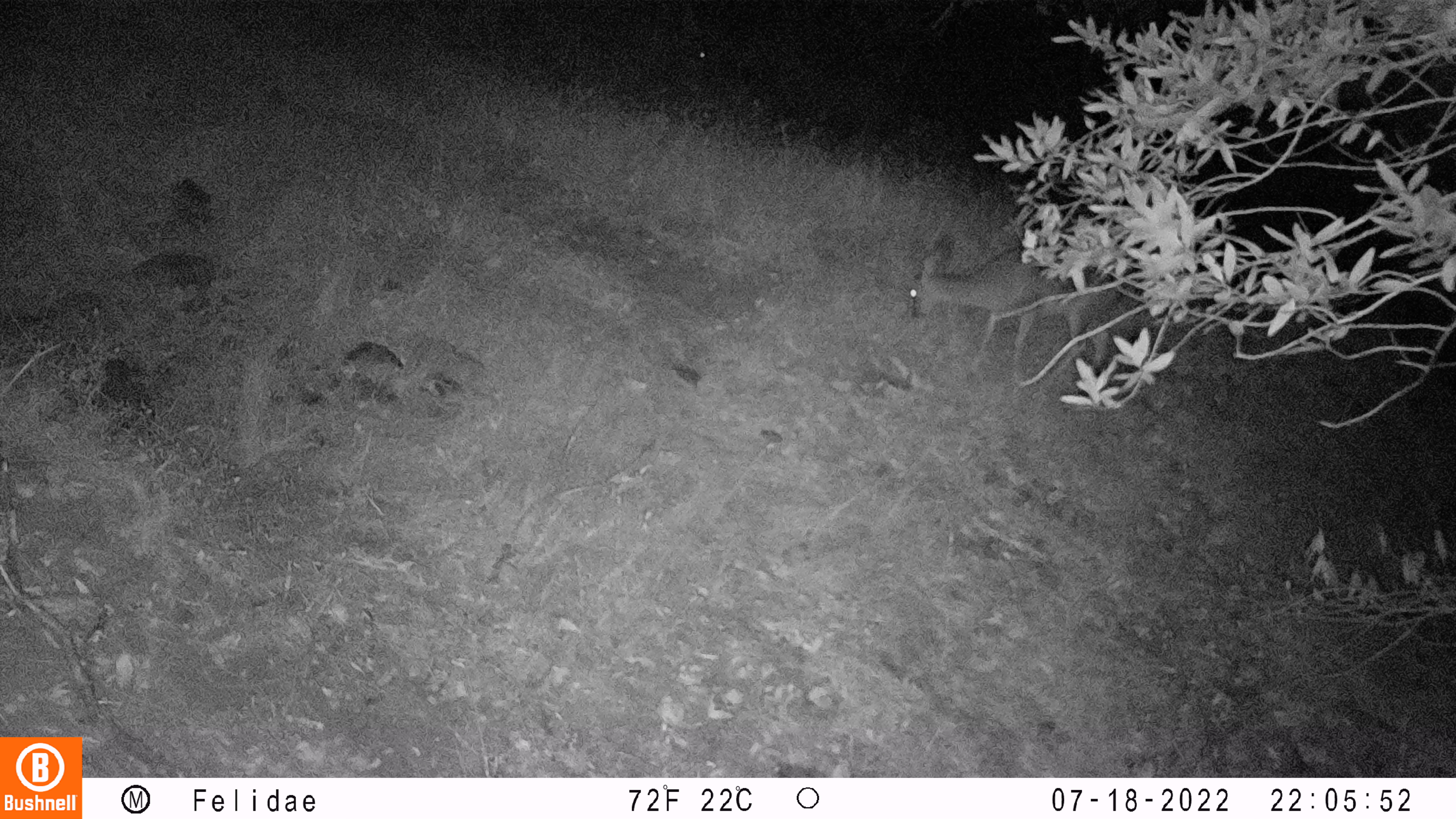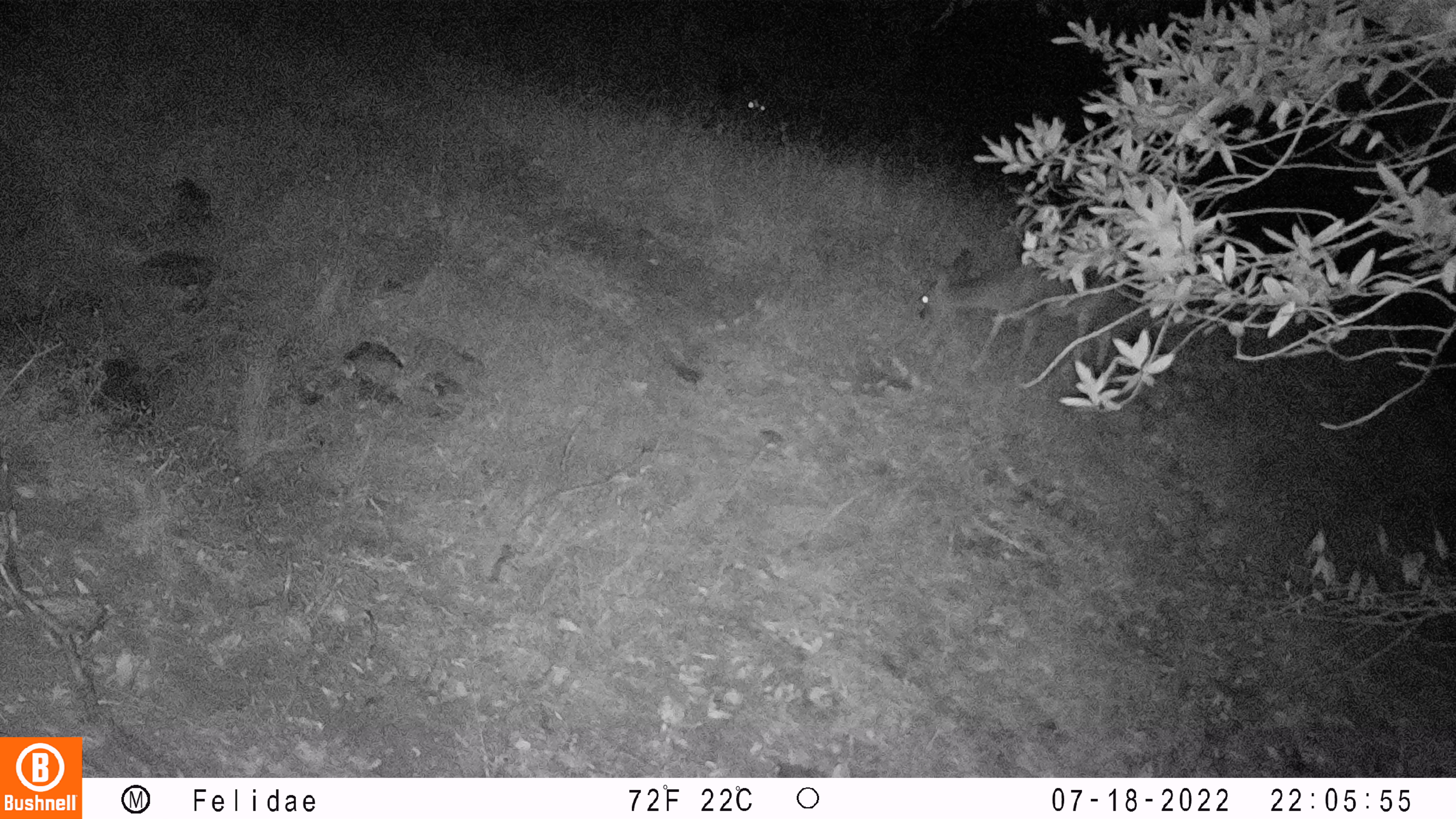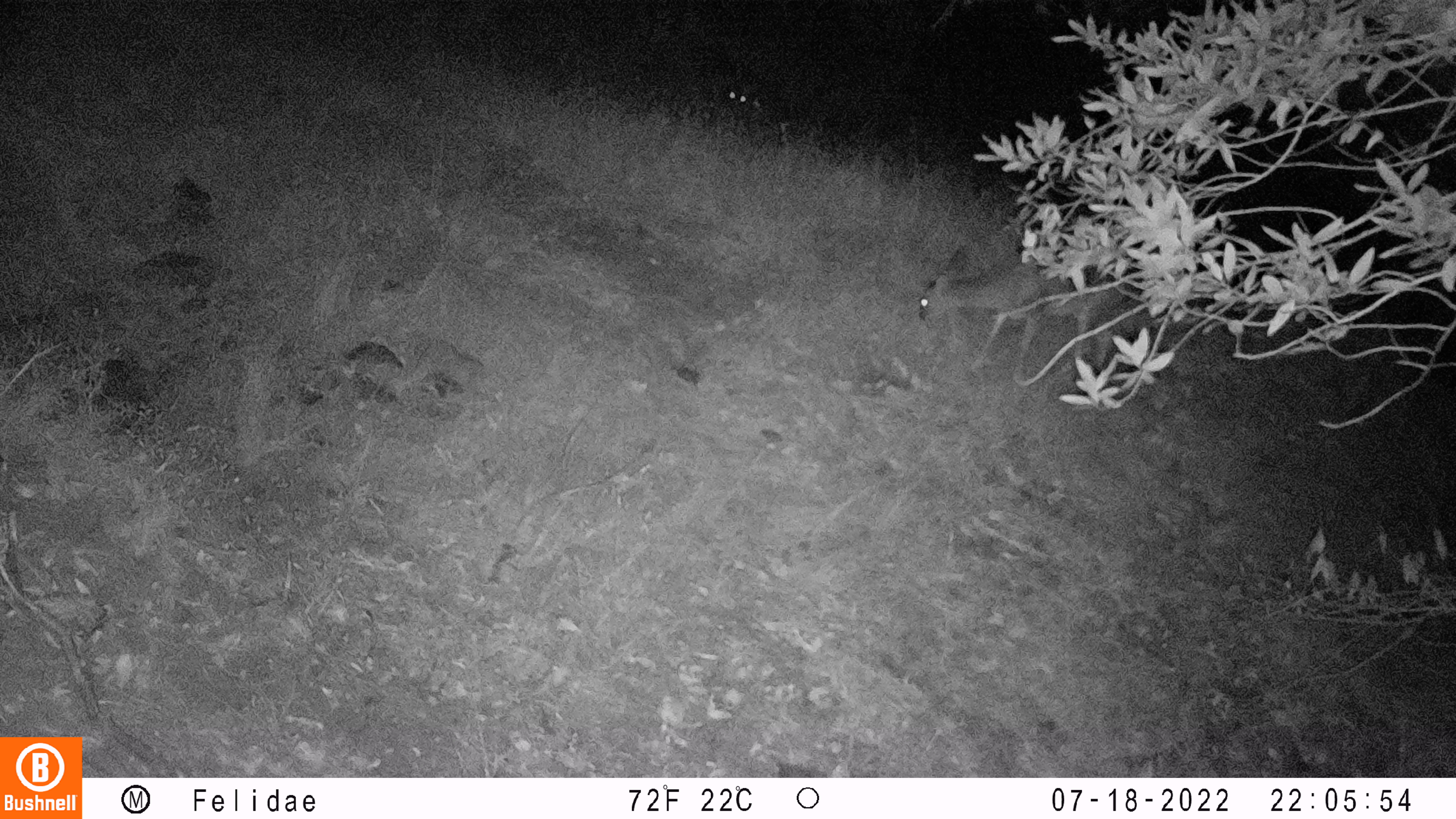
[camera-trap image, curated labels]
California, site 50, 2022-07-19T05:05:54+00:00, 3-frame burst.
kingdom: Animalia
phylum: Chordata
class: Mammalia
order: Artiodactyla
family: Cervidae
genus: Odocoileus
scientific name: Odocoileus hemionus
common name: mule deer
Mule deer (Odocoileus hemionus).